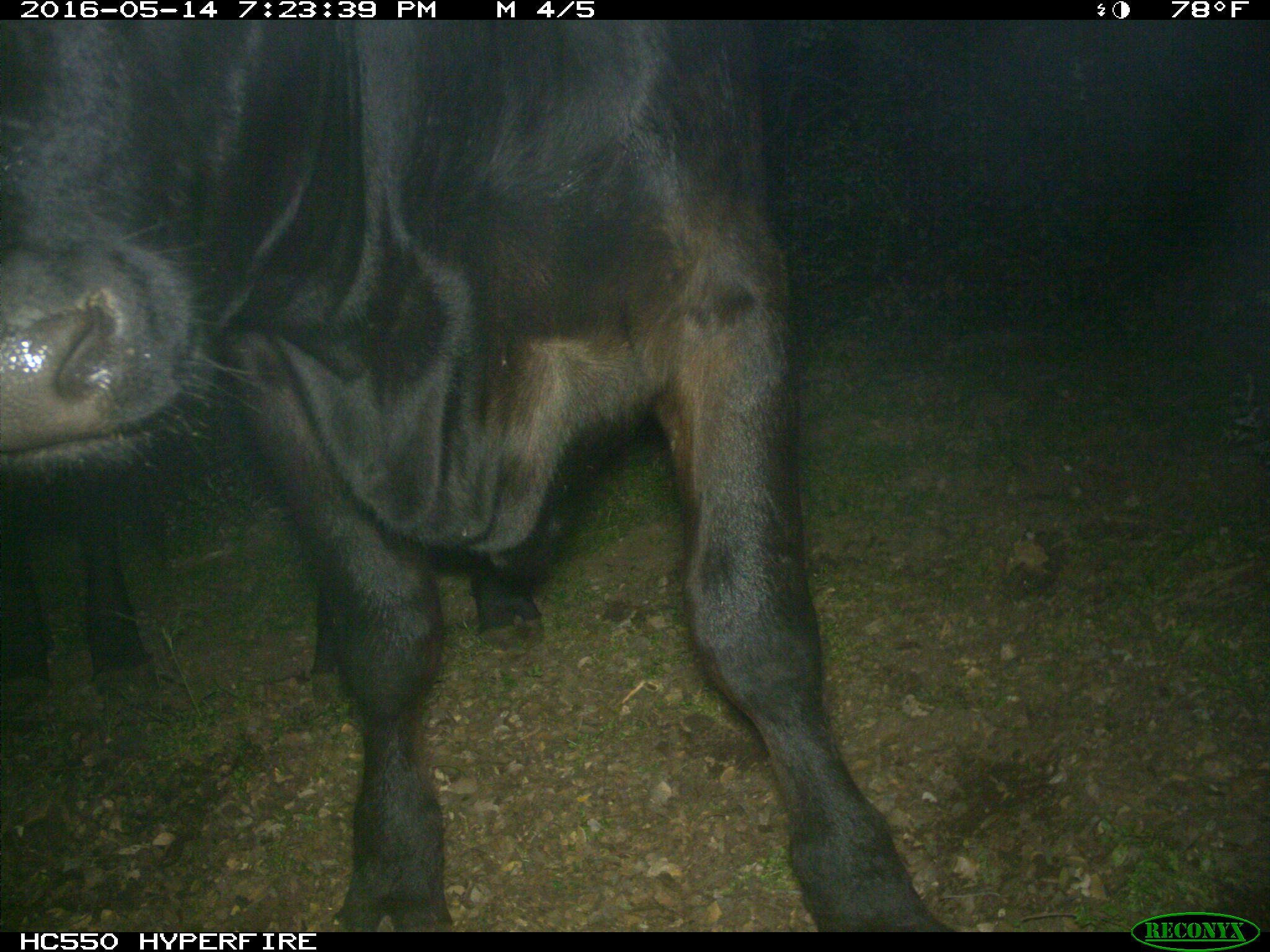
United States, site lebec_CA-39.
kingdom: Animalia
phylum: Chordata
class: Mammalia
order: Artiodactyla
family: Bovidae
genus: Bos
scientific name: Bos taurus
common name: domestic cow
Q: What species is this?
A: Bos taurus (domestic cow).